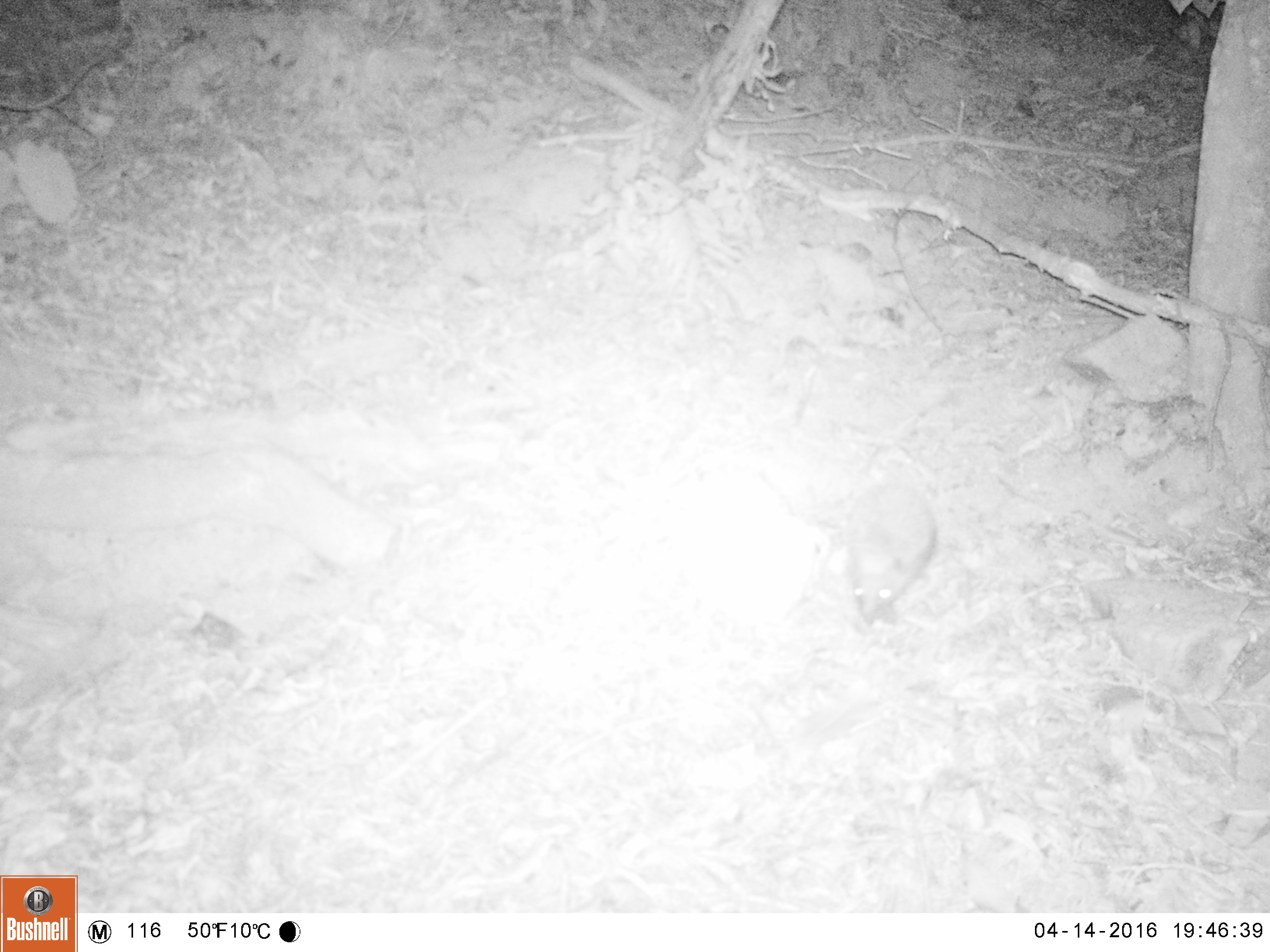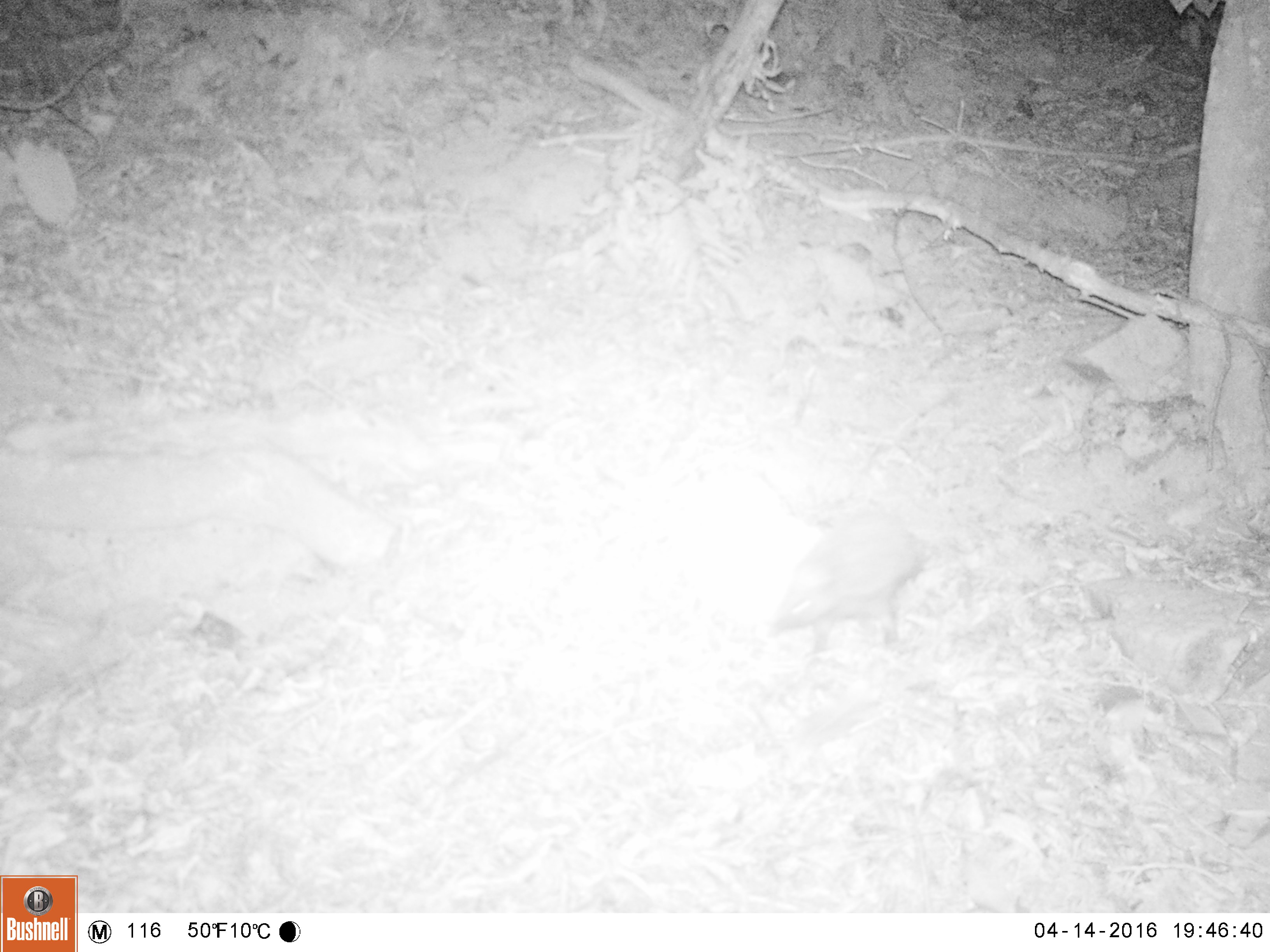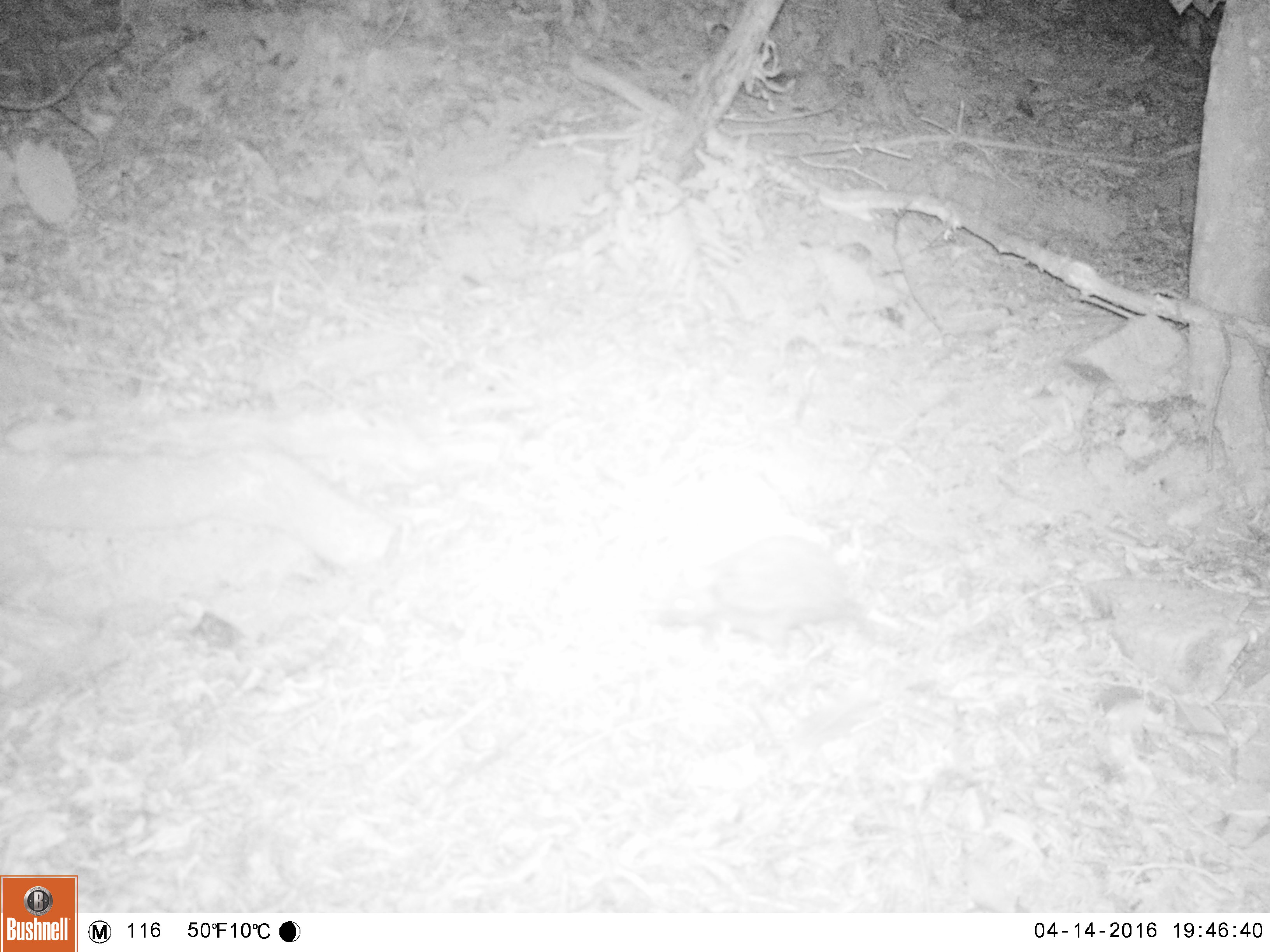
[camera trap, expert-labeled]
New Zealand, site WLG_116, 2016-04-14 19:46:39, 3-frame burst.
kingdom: Animalia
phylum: Chordata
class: Mammalia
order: Eulipotyphla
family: Erinaceidae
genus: Erinaceus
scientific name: Erinaceus europaeus europaeus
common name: european hedgehog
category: hedgehog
Hedgehog (european hedgehog) (Erinaceus europaeus europaeus).